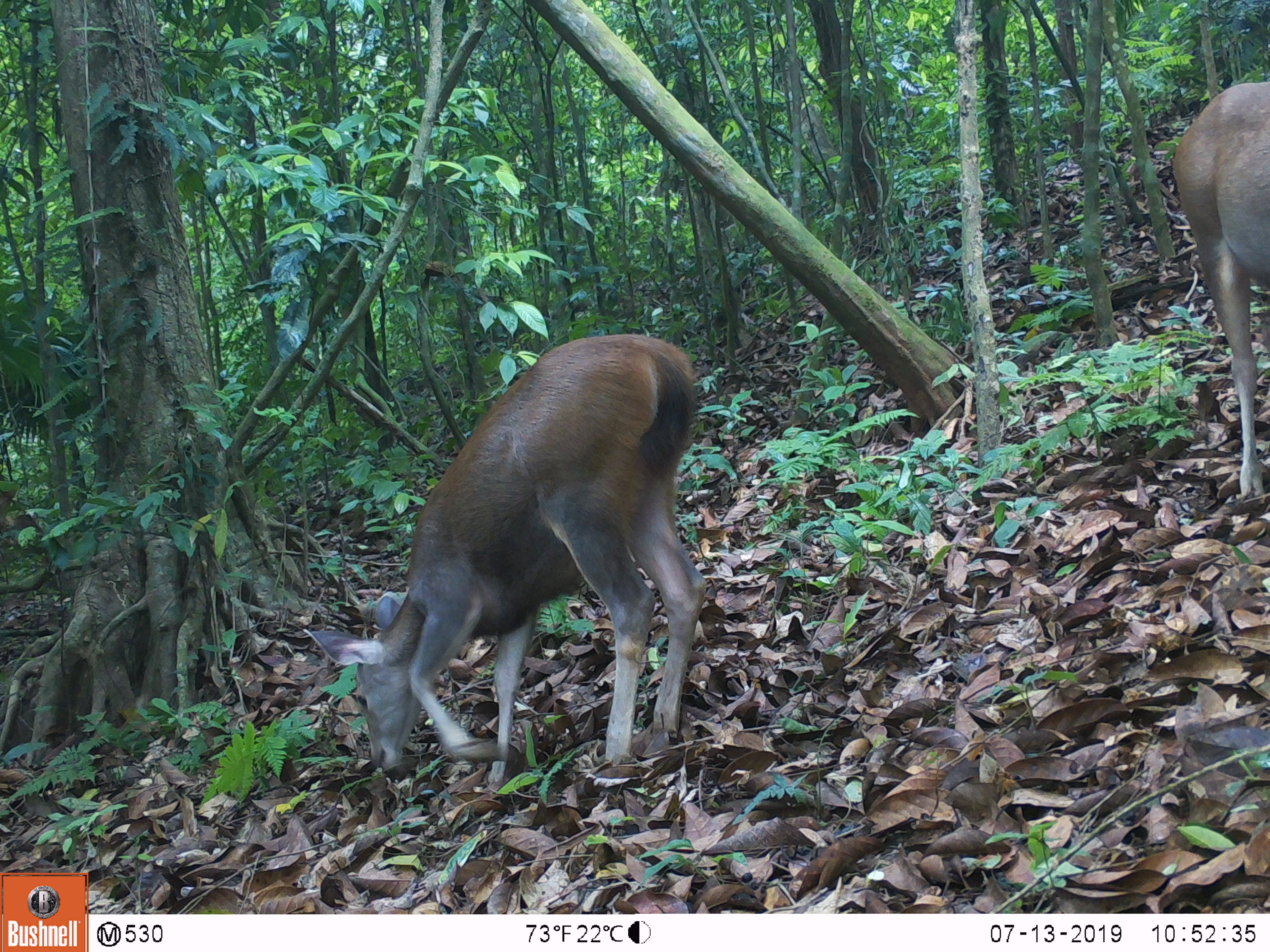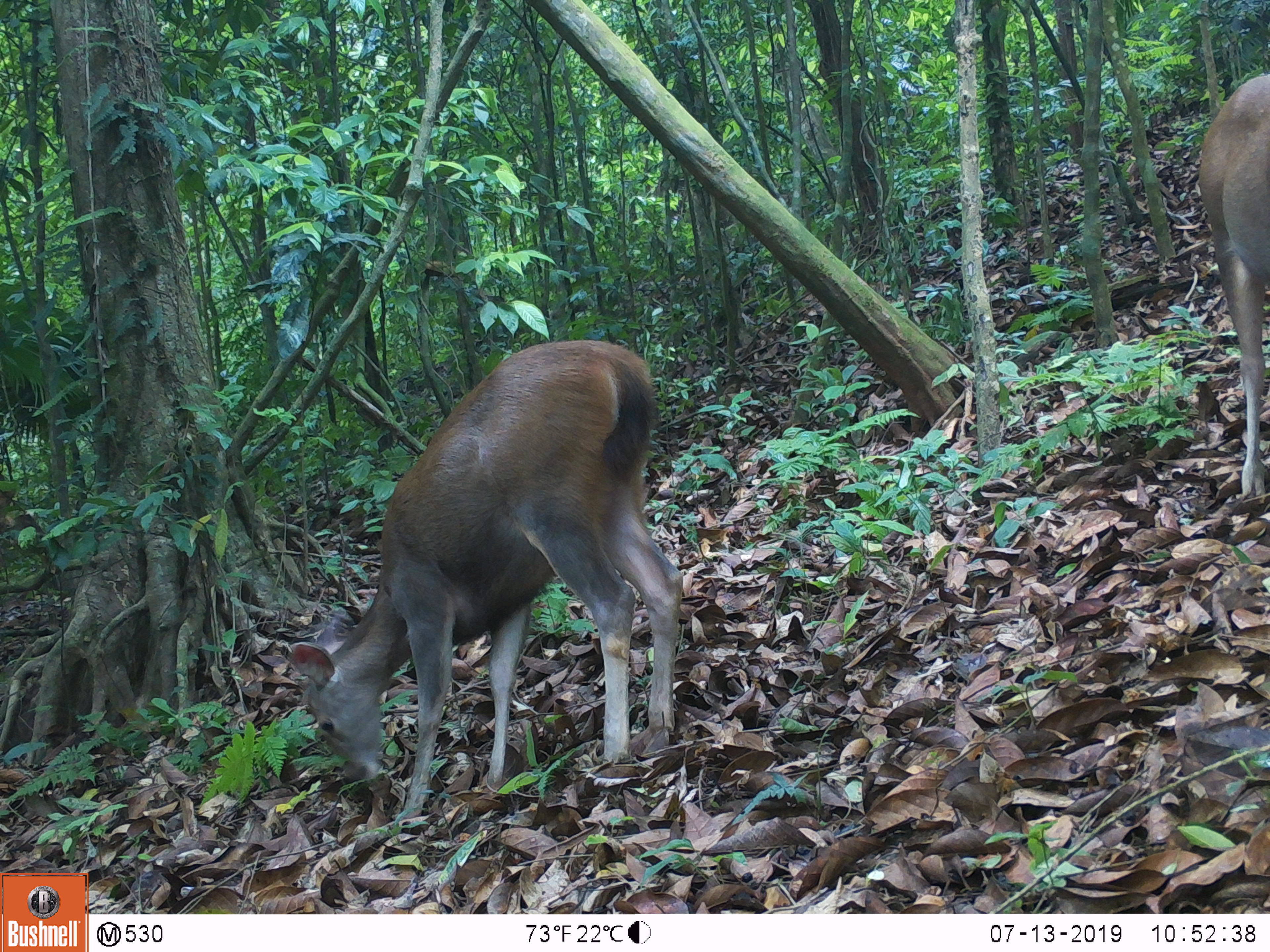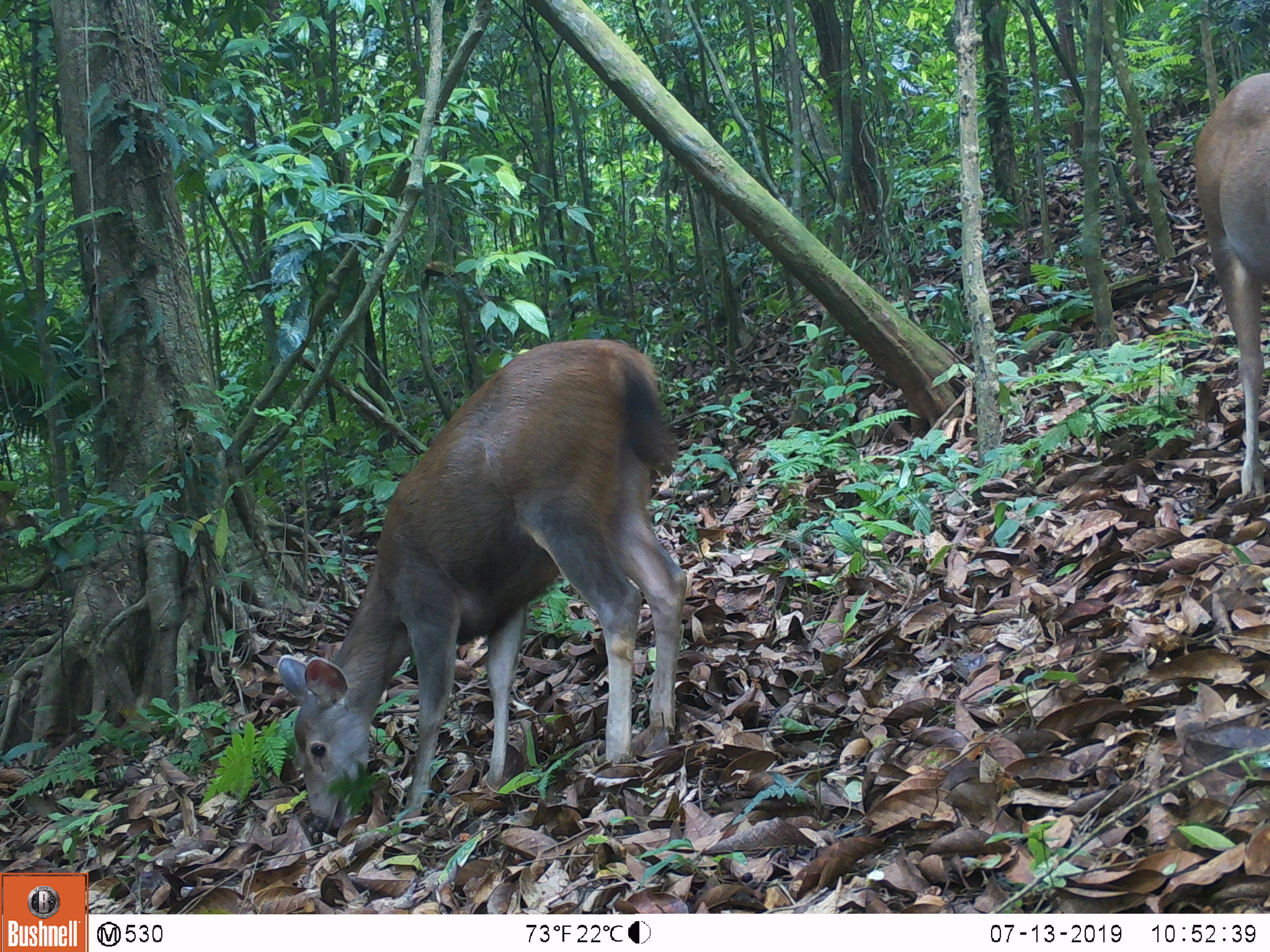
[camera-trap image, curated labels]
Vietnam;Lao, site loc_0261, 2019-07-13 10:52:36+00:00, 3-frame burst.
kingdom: Animalia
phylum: Chordata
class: Mammalia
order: Artiodactyla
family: Cervidae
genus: Rusa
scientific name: Rusa unicolor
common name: sambar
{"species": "sambar (Rusa unicolor)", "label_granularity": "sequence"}